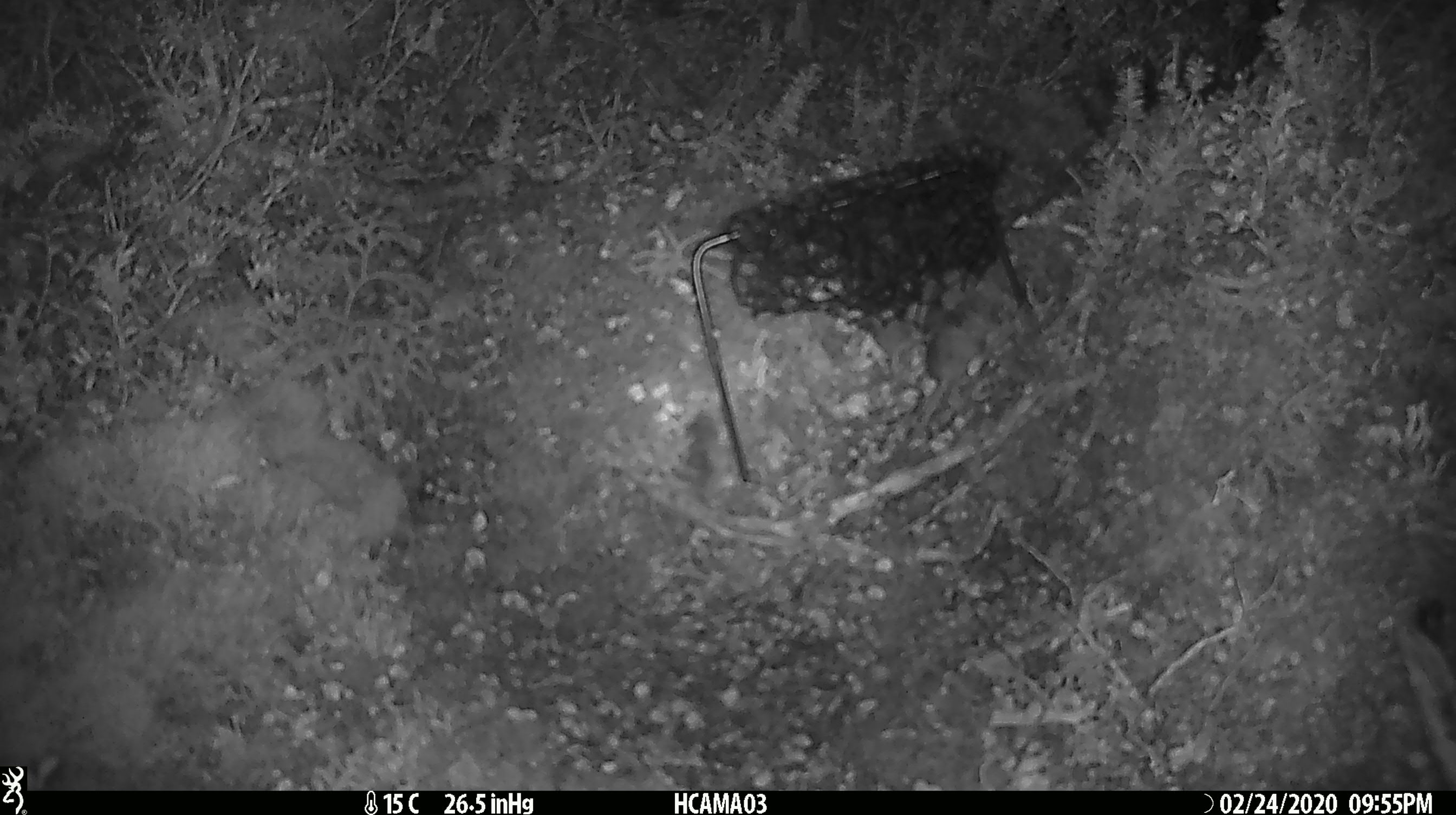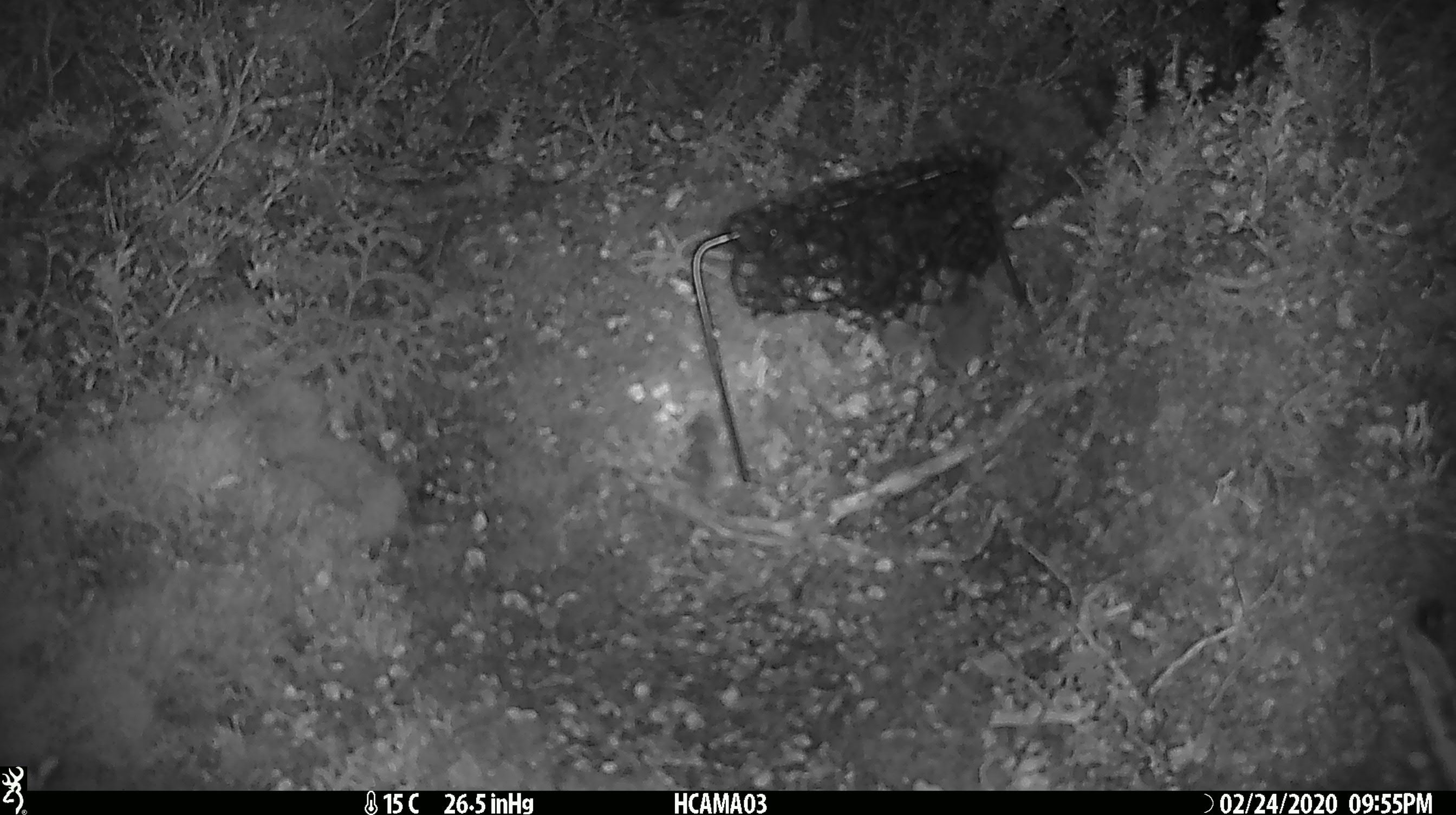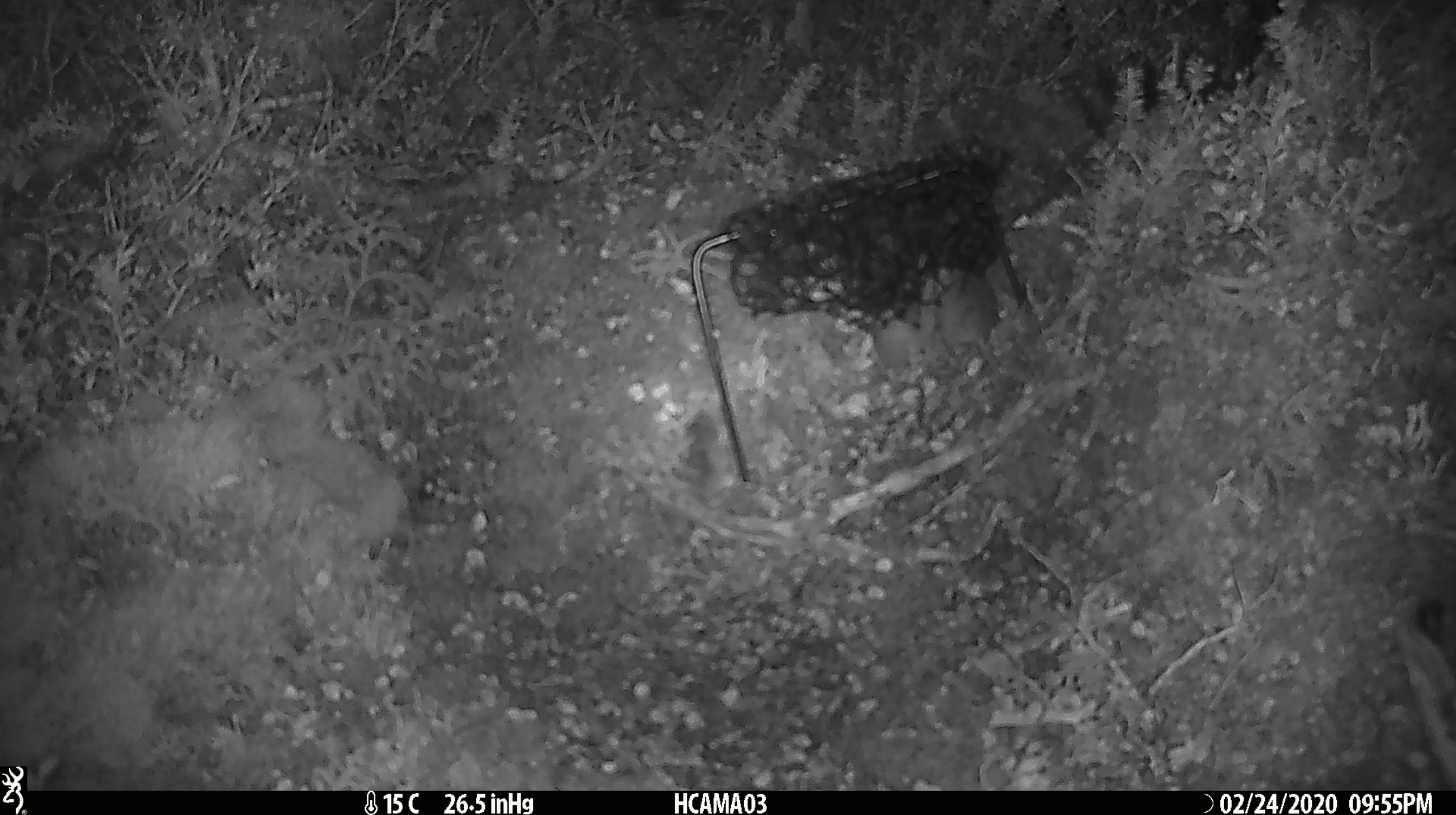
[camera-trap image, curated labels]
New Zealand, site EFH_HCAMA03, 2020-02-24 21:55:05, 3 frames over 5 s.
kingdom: Animalia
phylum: Chordata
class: Mammalia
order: Rodentia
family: Muridae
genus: Mus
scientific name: Mus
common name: mouse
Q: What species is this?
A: Mouse (Mus).